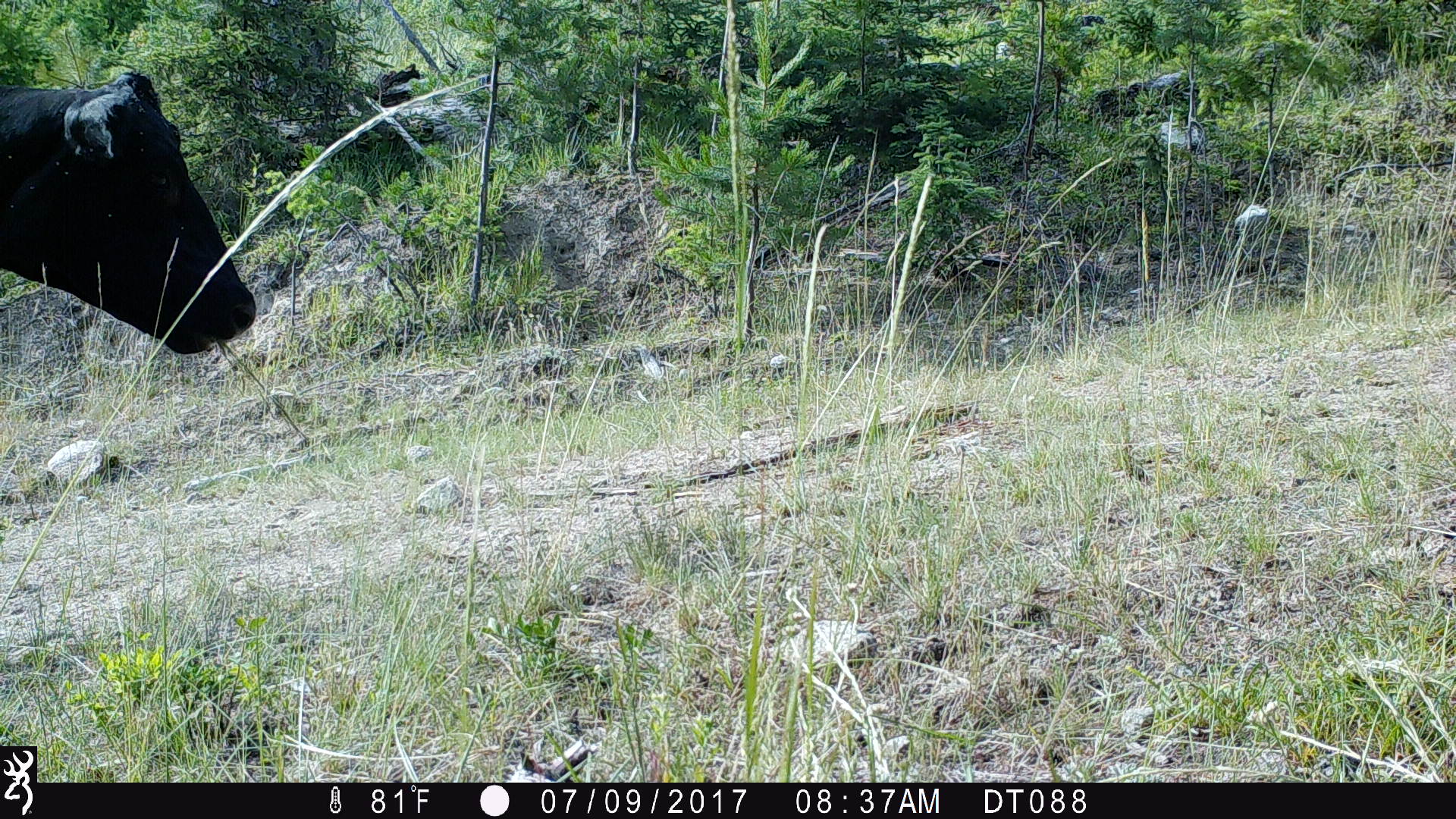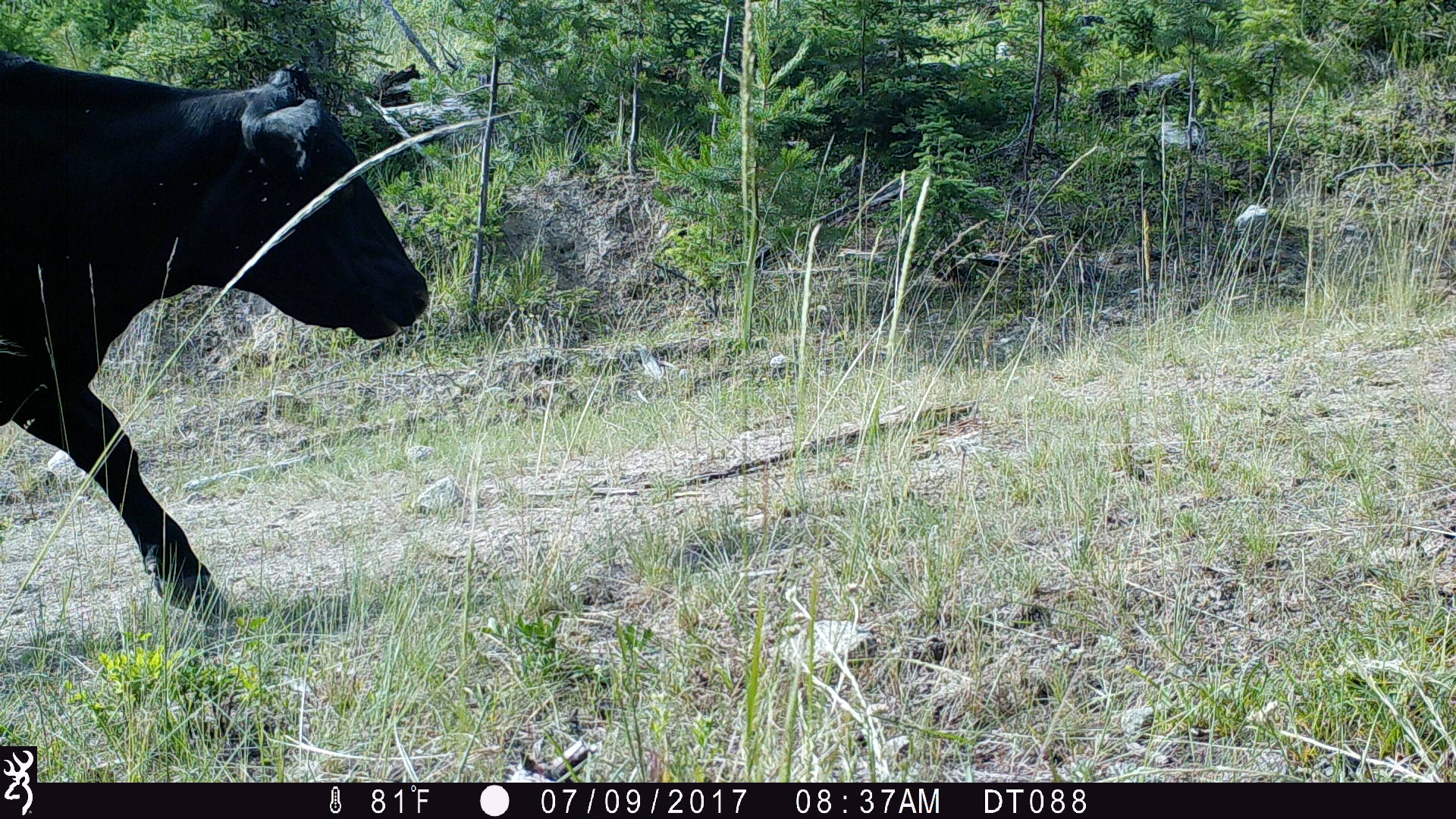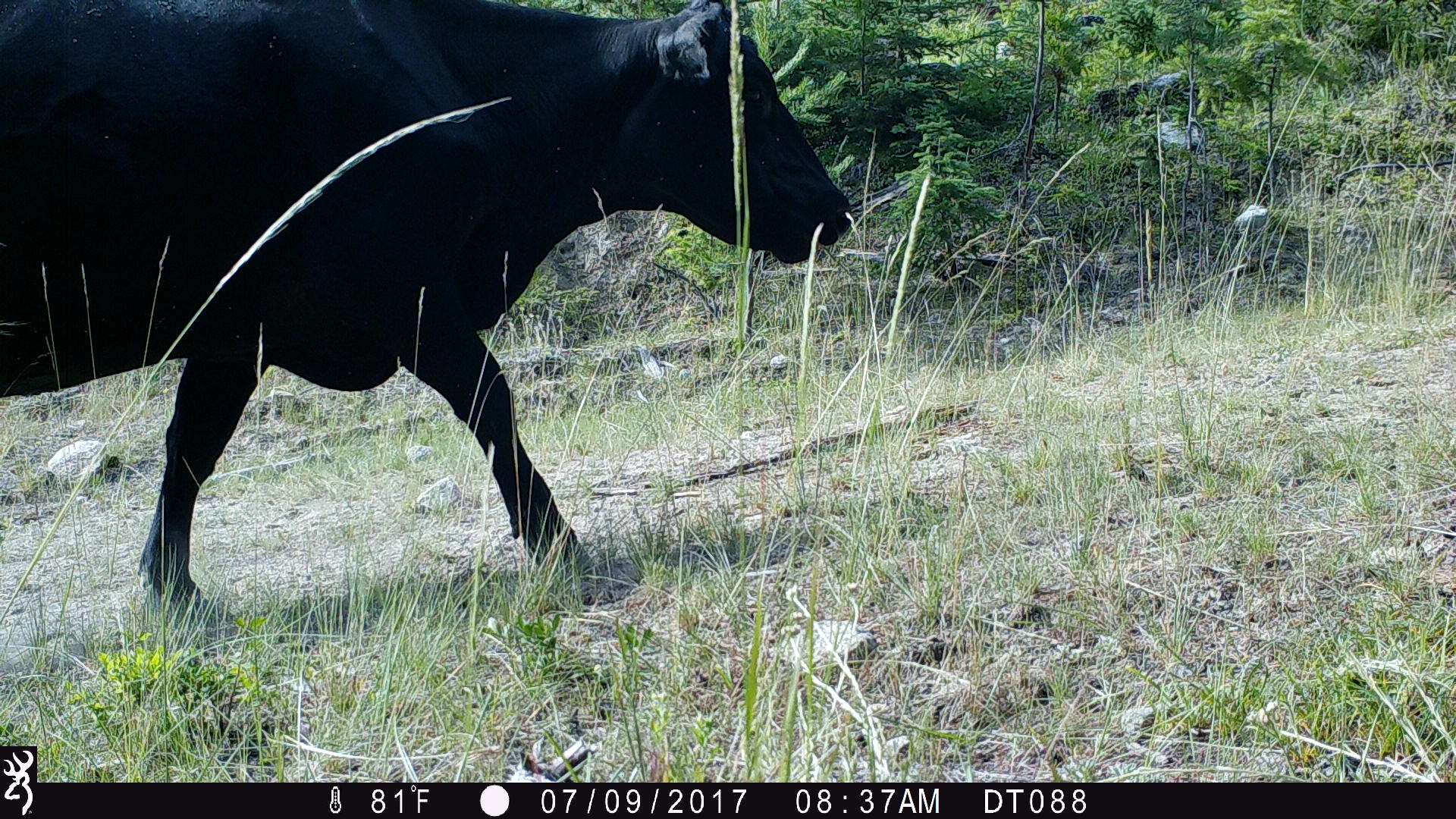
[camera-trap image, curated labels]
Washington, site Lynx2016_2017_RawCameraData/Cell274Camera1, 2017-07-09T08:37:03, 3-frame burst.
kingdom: Animalia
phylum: Chordata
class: Mammalia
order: Artiodactyla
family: Bovidae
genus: Bos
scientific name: Bos taurus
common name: domestic cattle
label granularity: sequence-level